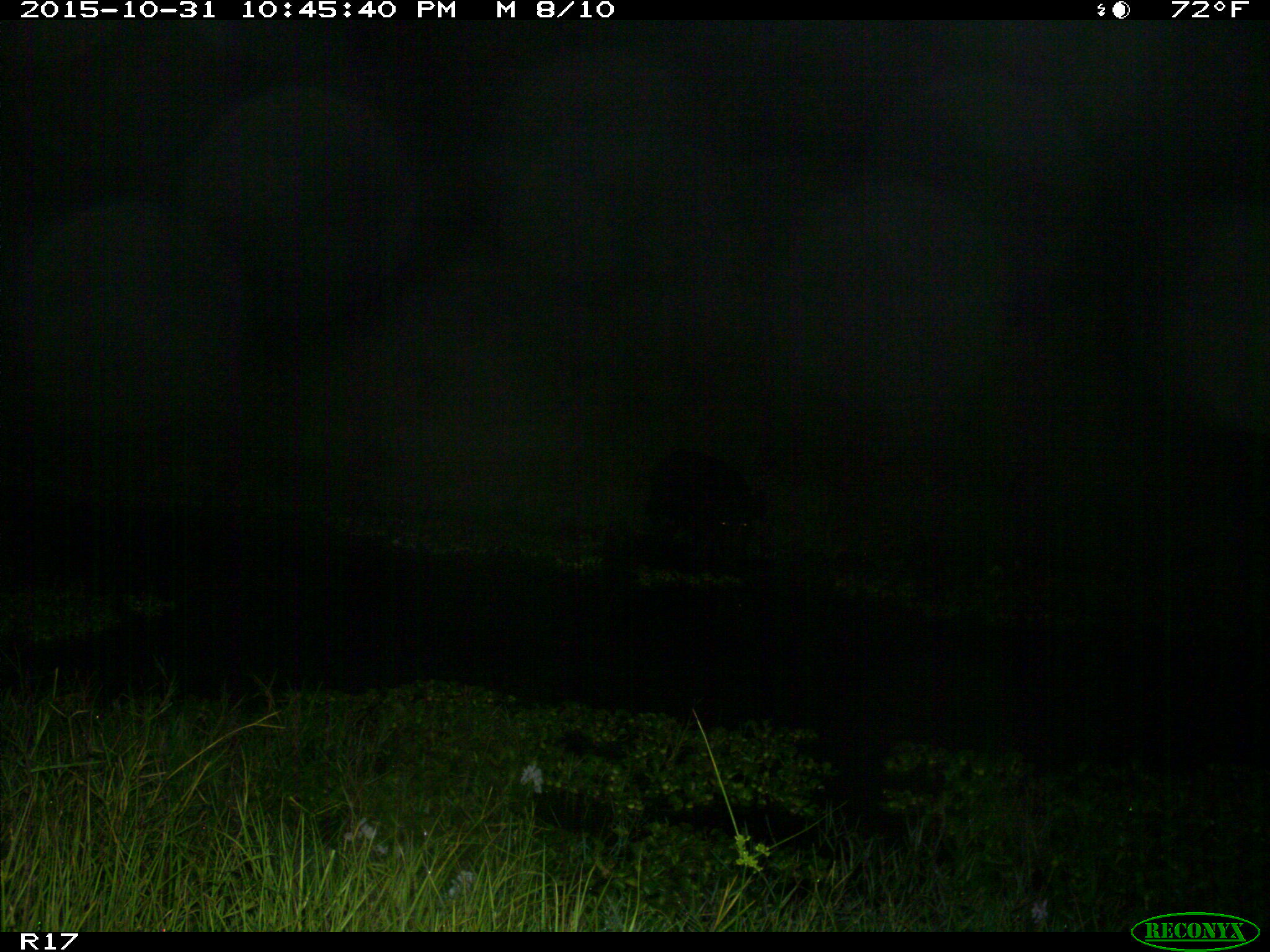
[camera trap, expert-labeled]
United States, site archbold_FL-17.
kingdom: Animalia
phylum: Chordata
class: Mammalia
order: Artiodactyla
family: Suidae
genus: Sus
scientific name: Sus scrofa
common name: wild boar